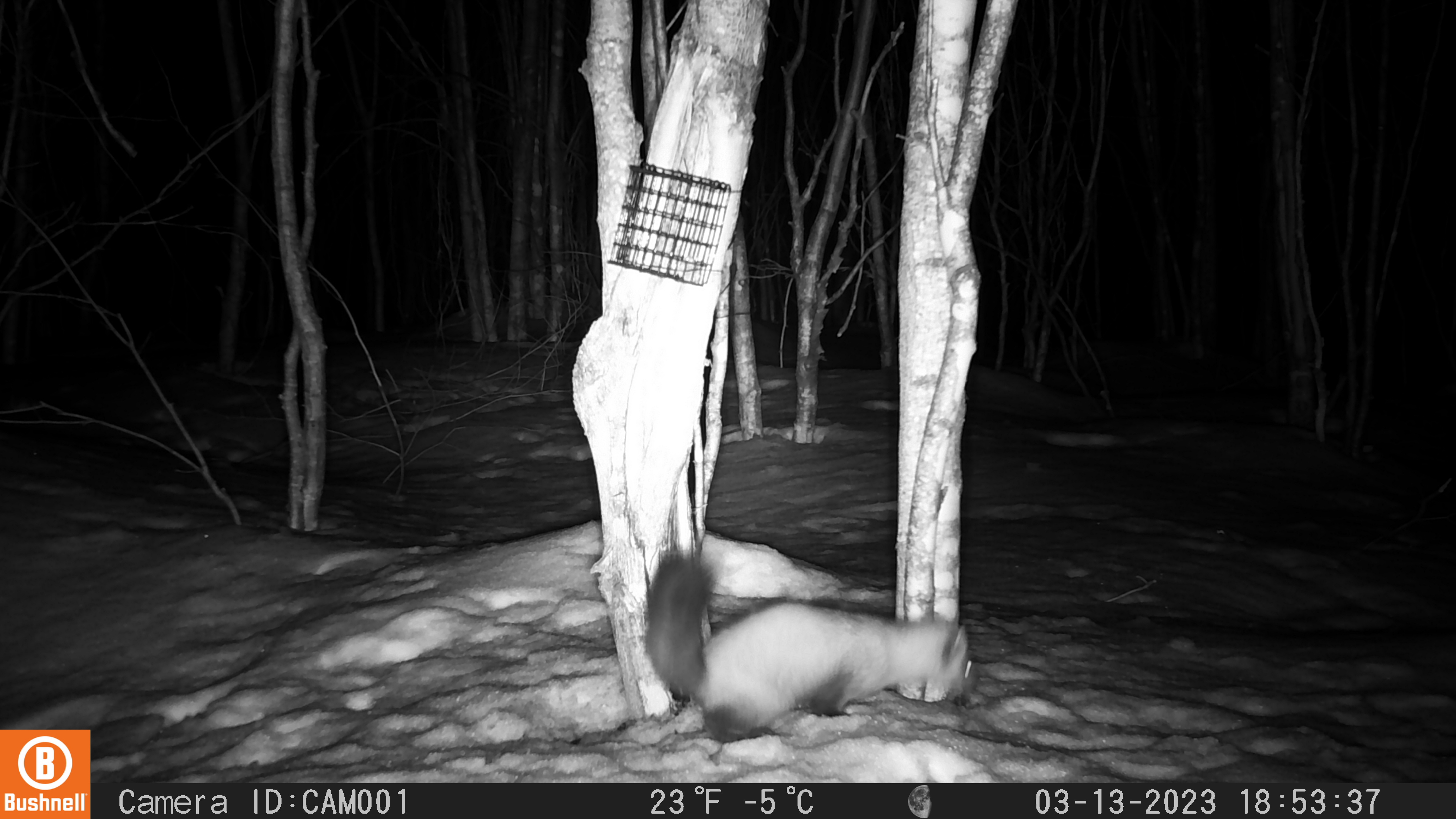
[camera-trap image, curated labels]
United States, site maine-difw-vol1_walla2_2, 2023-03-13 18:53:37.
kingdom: Animalia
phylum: Chordata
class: Mammalia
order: Carnivora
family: Mustelidae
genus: Martes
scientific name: Martes americana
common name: american marten